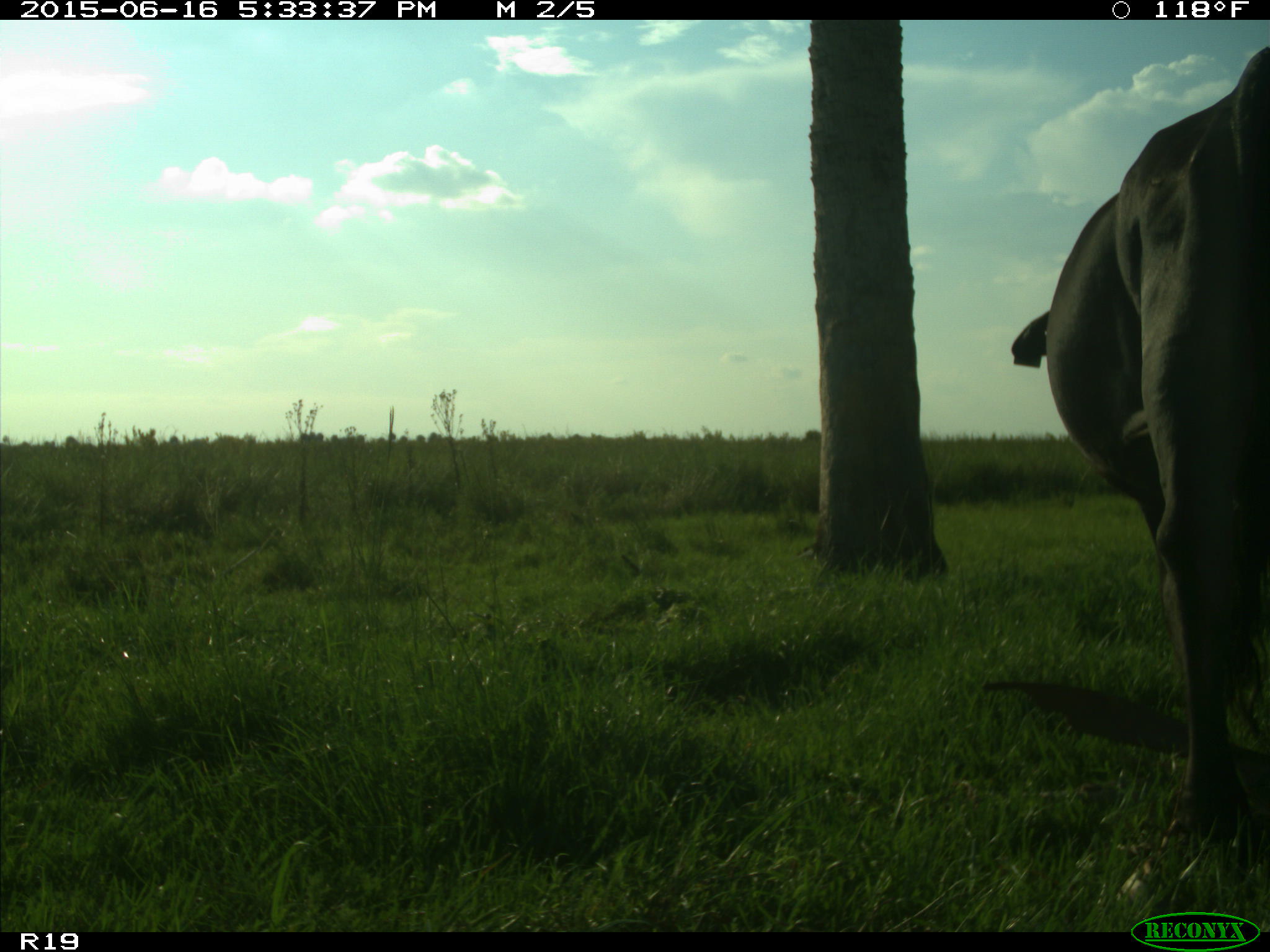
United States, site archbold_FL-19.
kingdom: Animalia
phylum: Chordata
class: Mammalia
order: Artiodactyla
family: Bovidae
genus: Bos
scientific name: Bos taurus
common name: domestic cow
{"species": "Bos taurus (domestic cow)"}